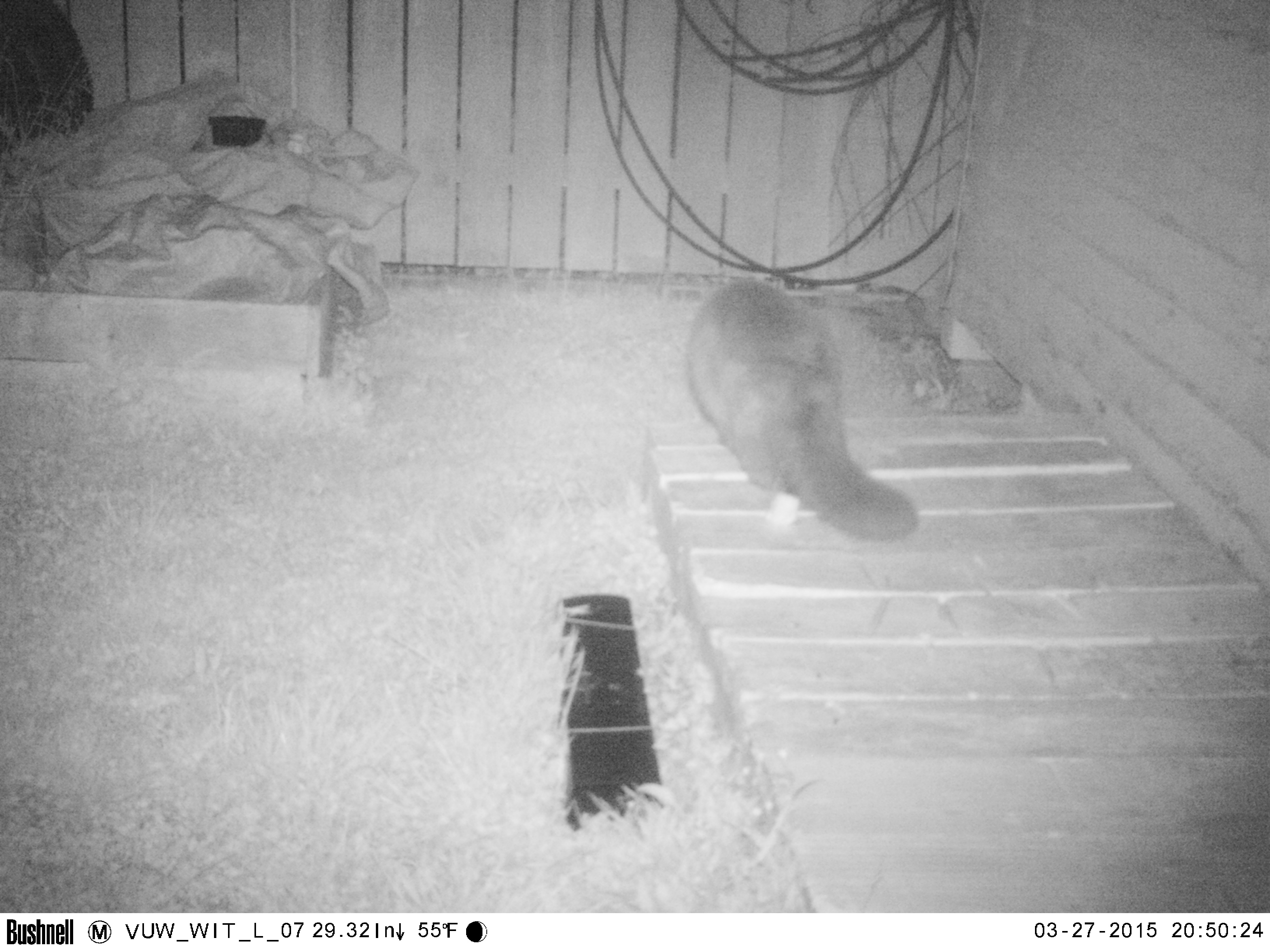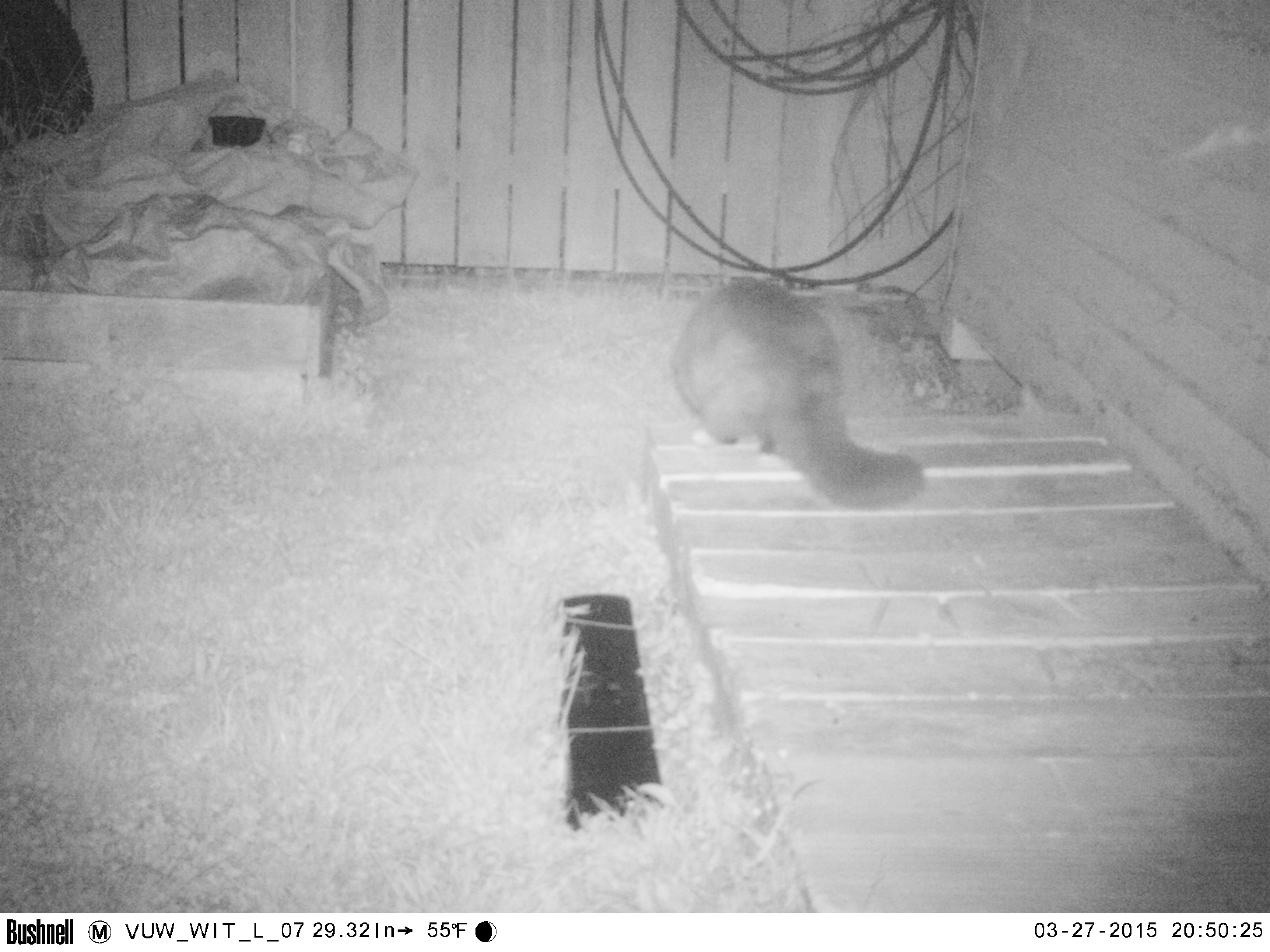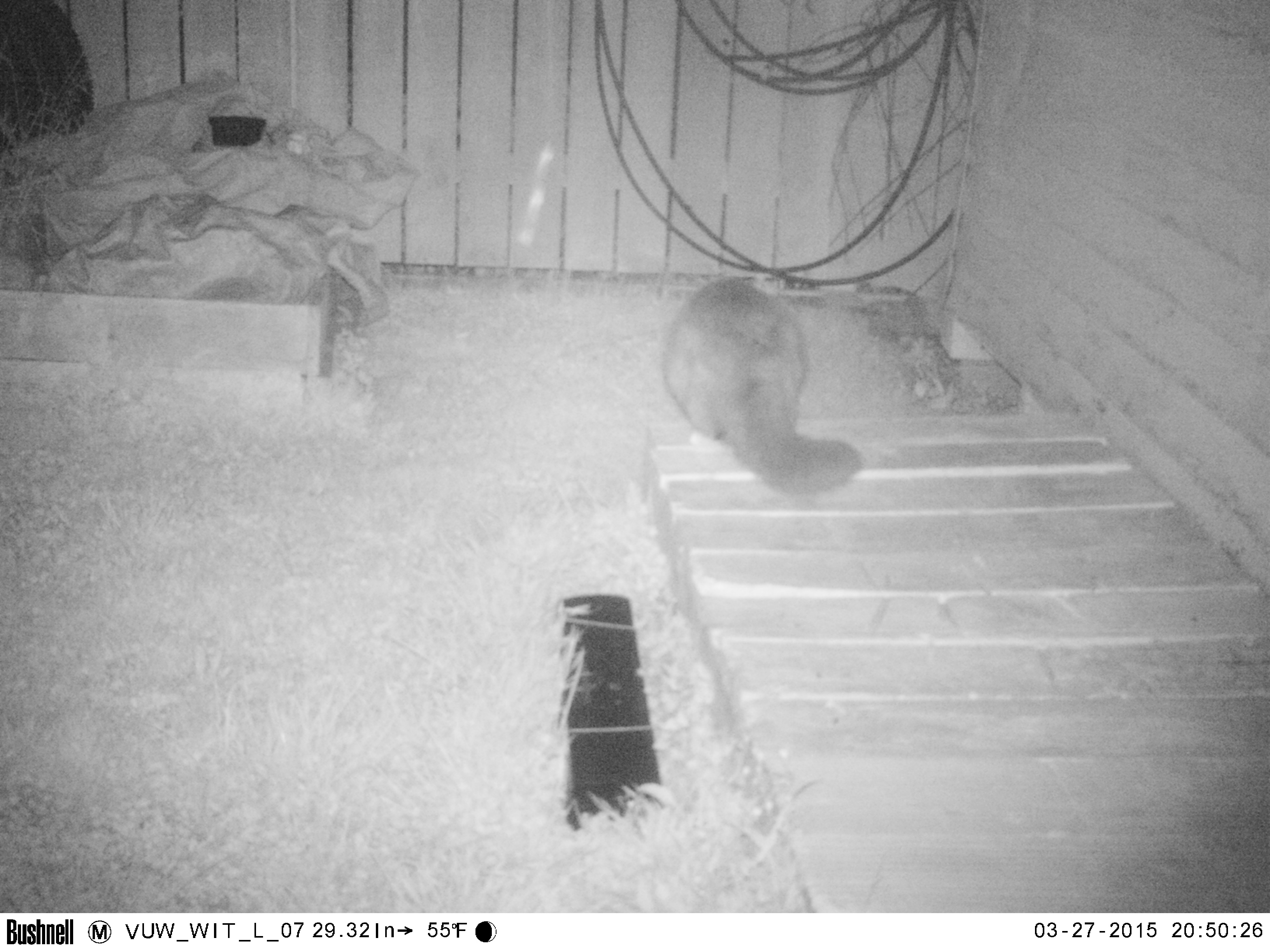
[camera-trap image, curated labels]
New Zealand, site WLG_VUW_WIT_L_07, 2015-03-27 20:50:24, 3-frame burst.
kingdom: Animalia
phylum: Chordata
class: Mammalia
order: Carnivora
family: Felidae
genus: Felis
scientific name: Felis catus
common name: domestic cat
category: cat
Cat (domestic cat) (Felis catus).